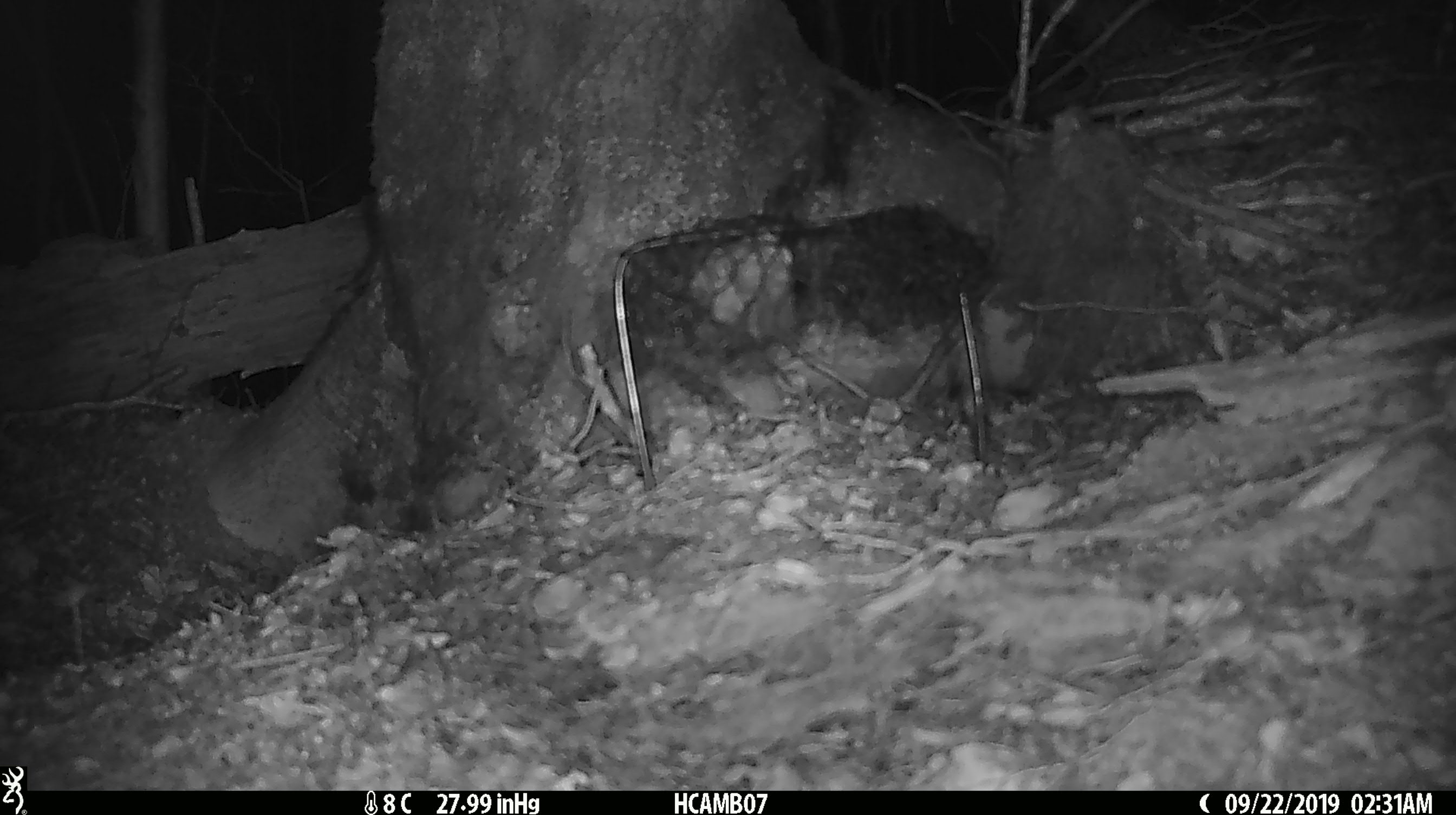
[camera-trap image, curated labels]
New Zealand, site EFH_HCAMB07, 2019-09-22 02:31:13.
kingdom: Animalia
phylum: Chordata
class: Mammalia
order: Rodentia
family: Muridae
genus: Mus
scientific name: Mus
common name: mouse